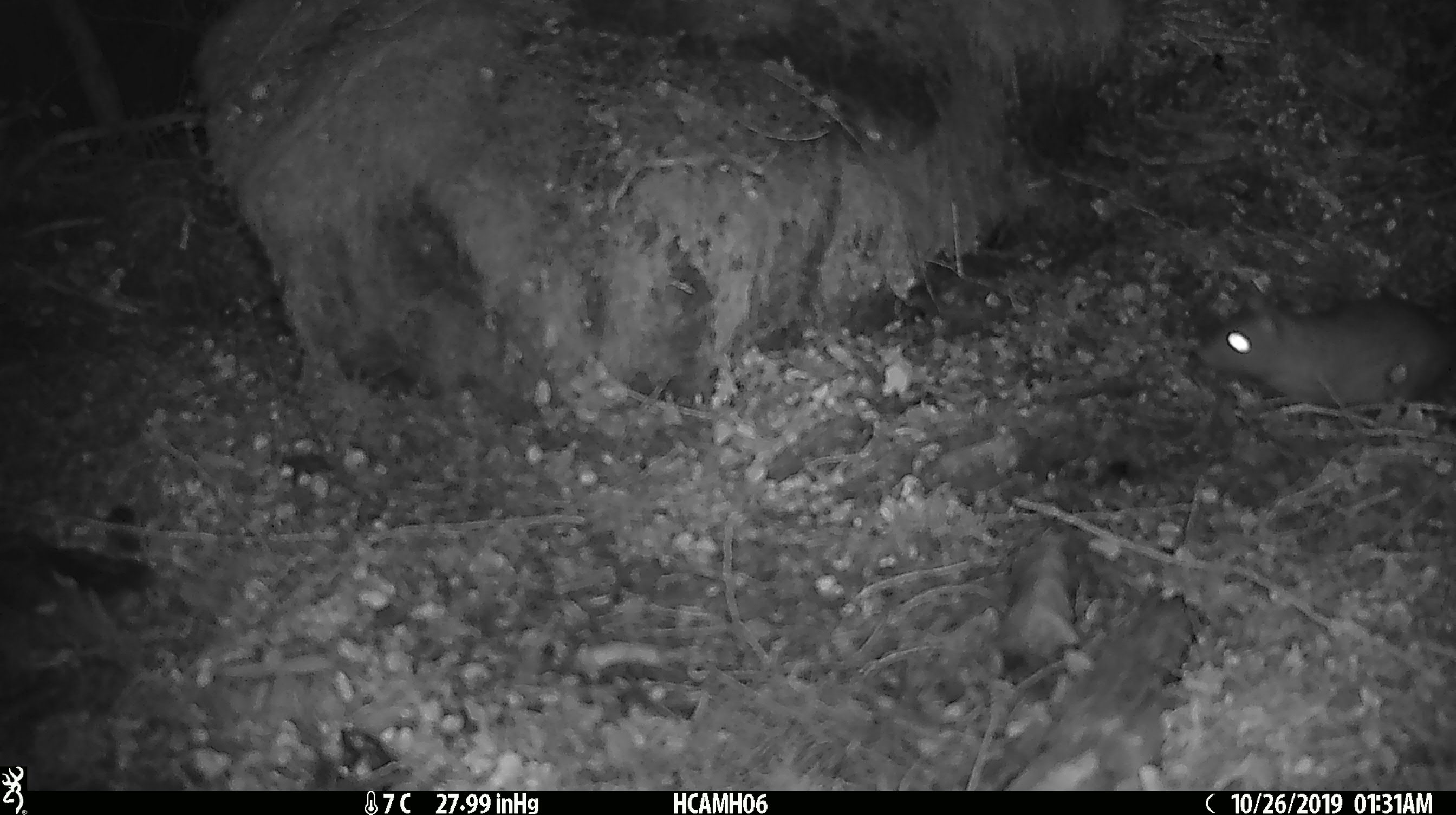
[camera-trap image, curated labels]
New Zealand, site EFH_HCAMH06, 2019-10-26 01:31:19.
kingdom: Animalia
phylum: Chordata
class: Mammalia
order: Rodentia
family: Muridae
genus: Mus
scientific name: Mus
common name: mouse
Mouse (Mus).